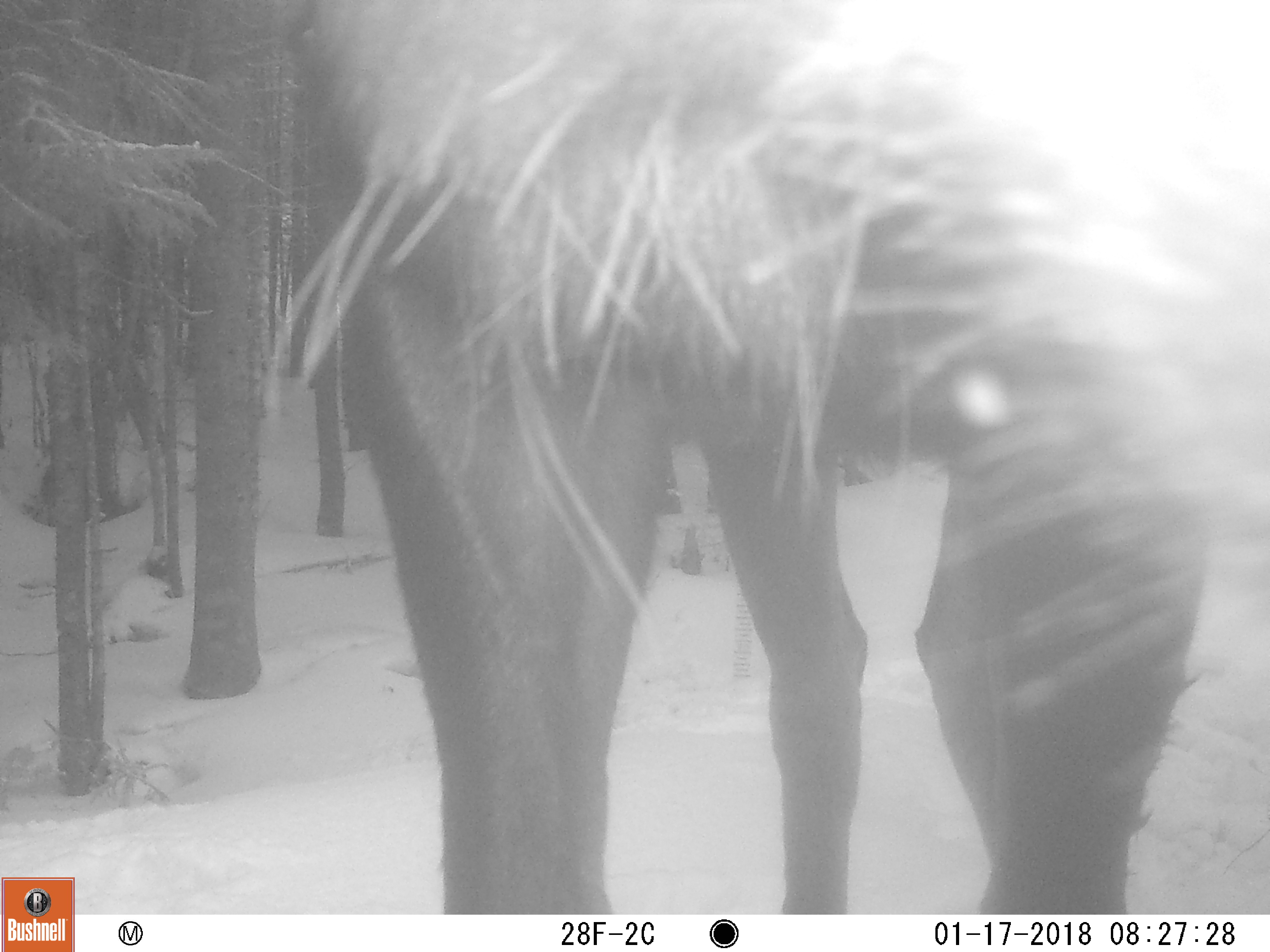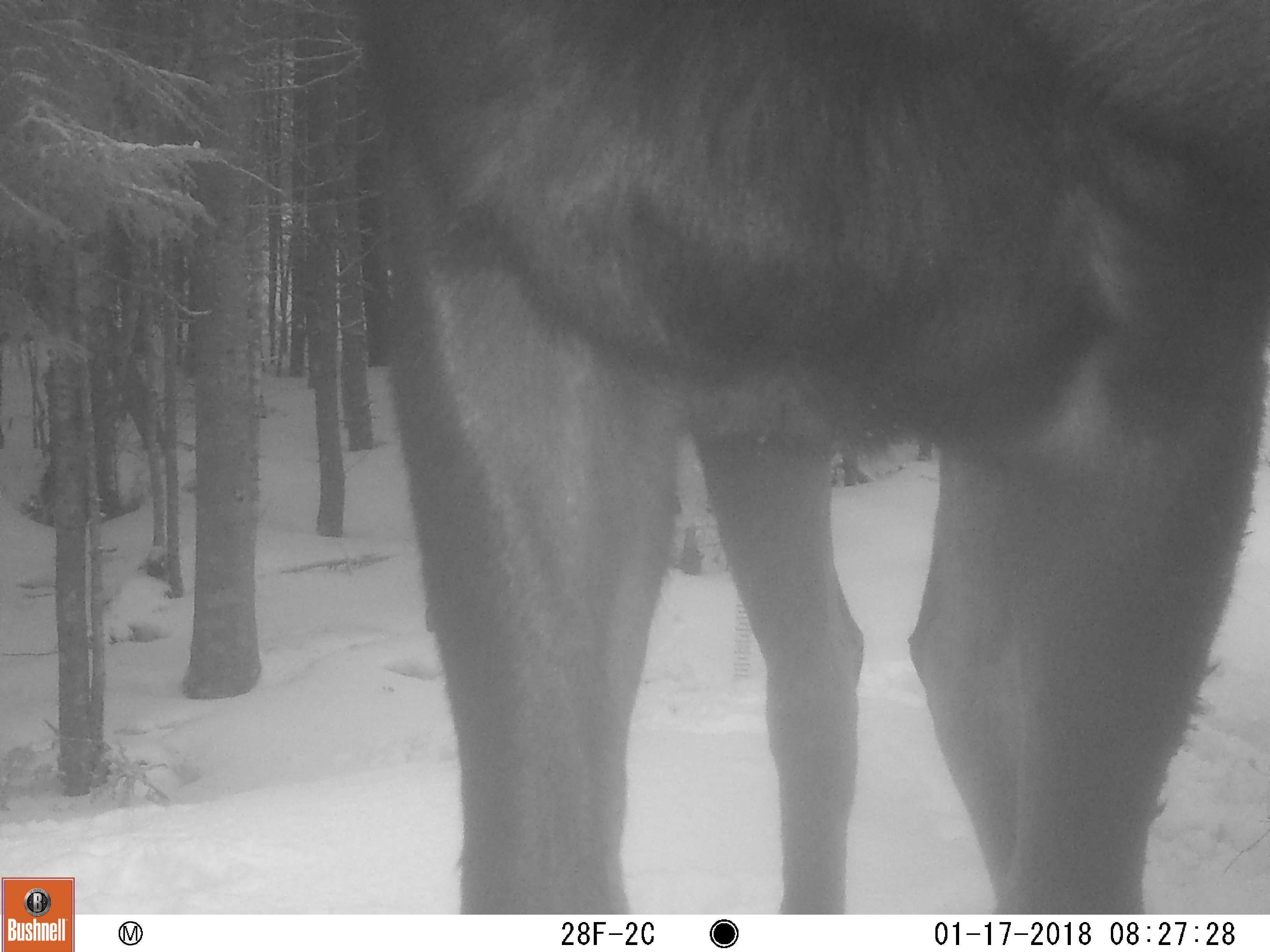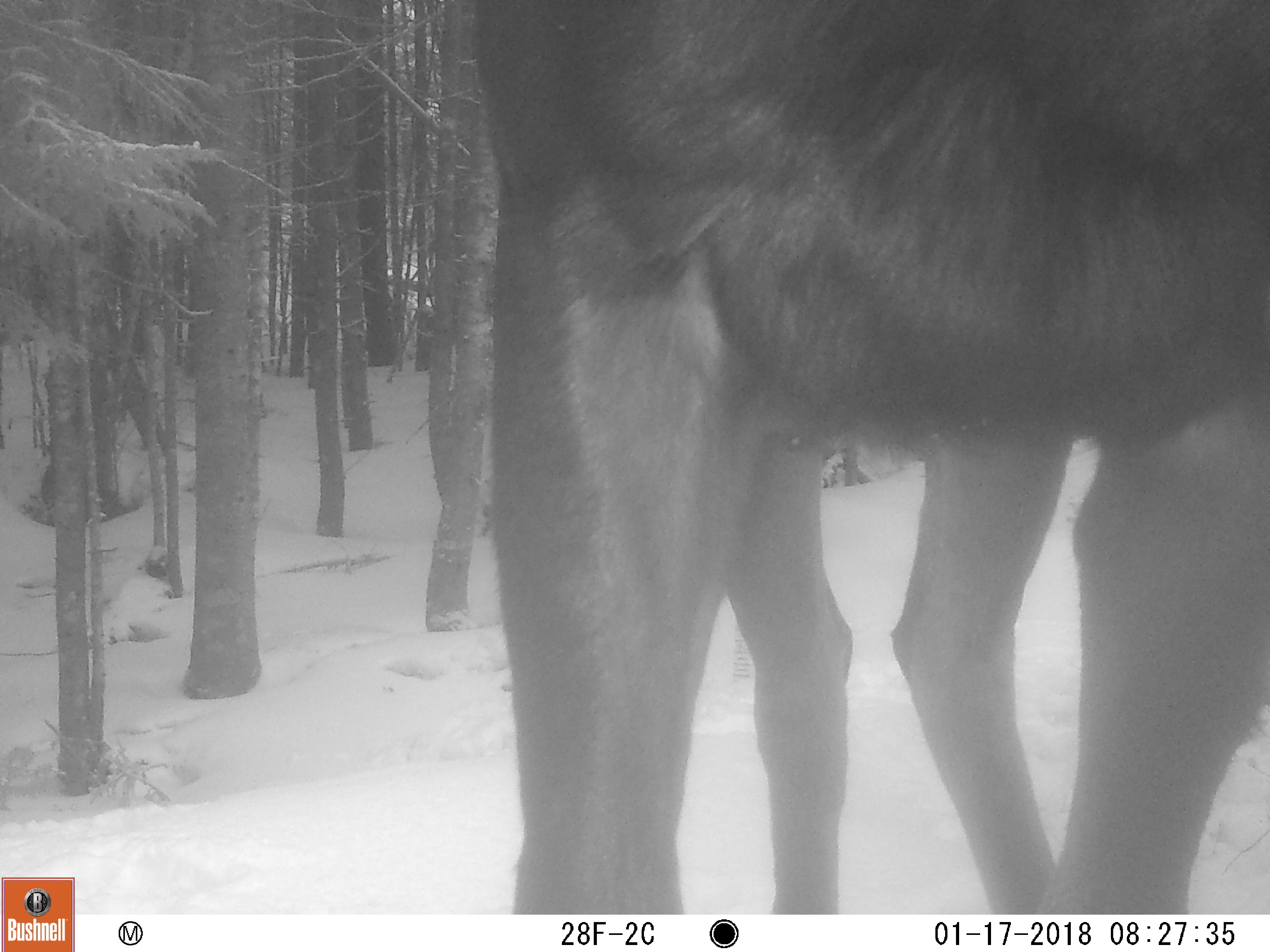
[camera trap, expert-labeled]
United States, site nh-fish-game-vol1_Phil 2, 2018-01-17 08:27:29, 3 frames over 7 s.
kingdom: Animalia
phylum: Chordata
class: Mammalia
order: Artiodactyla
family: Cervidae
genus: Alces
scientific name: Alces alces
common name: moose